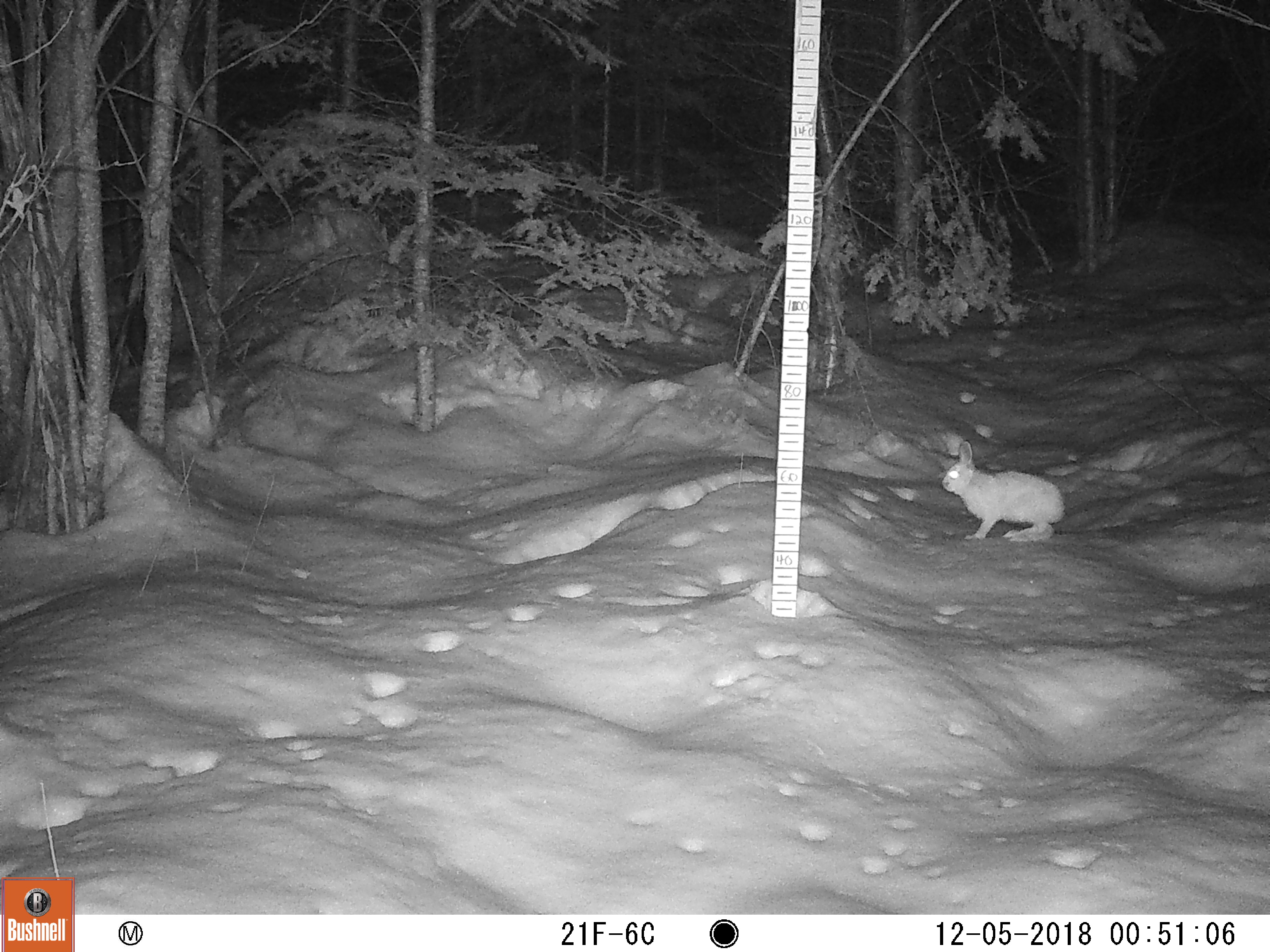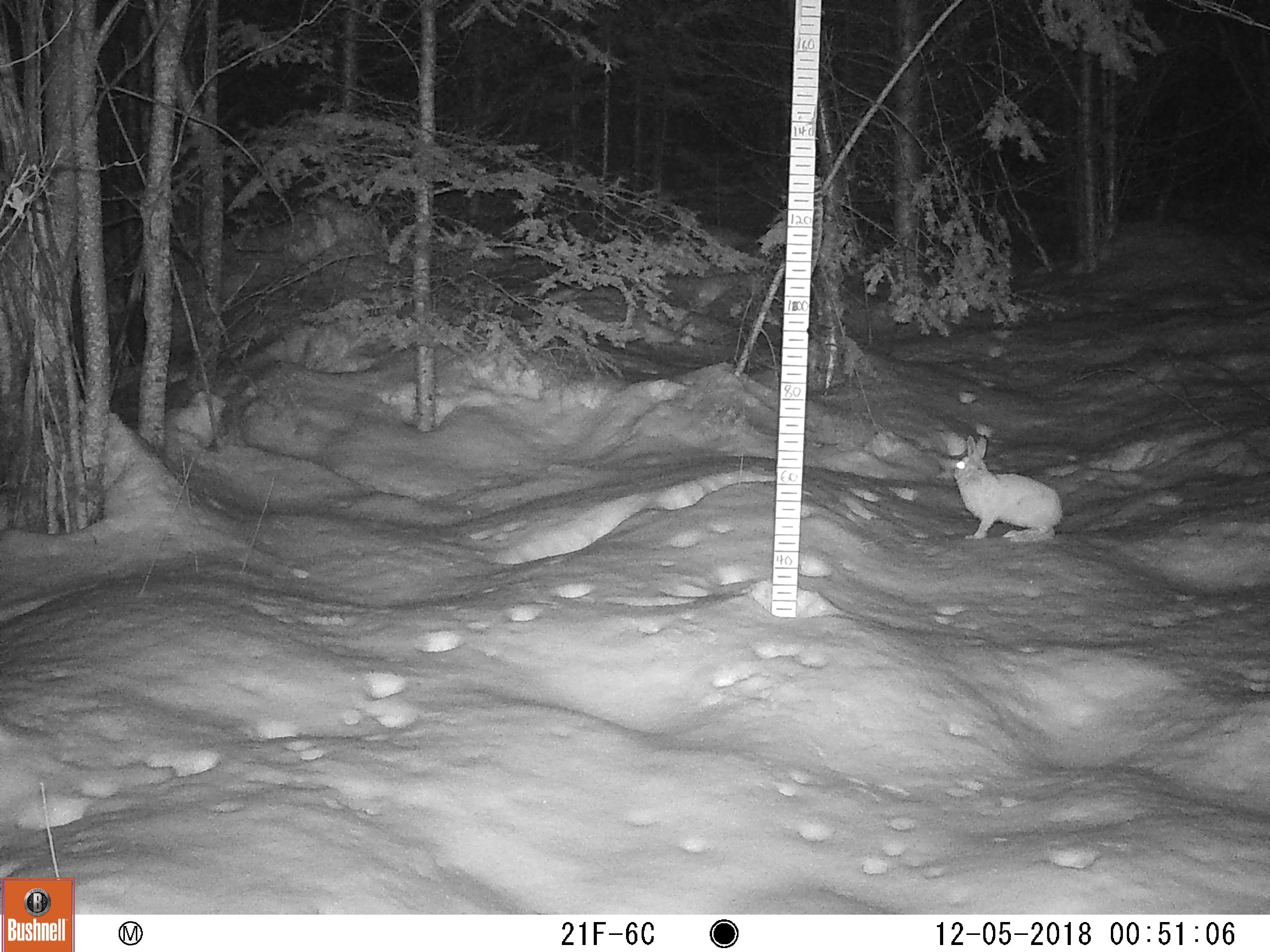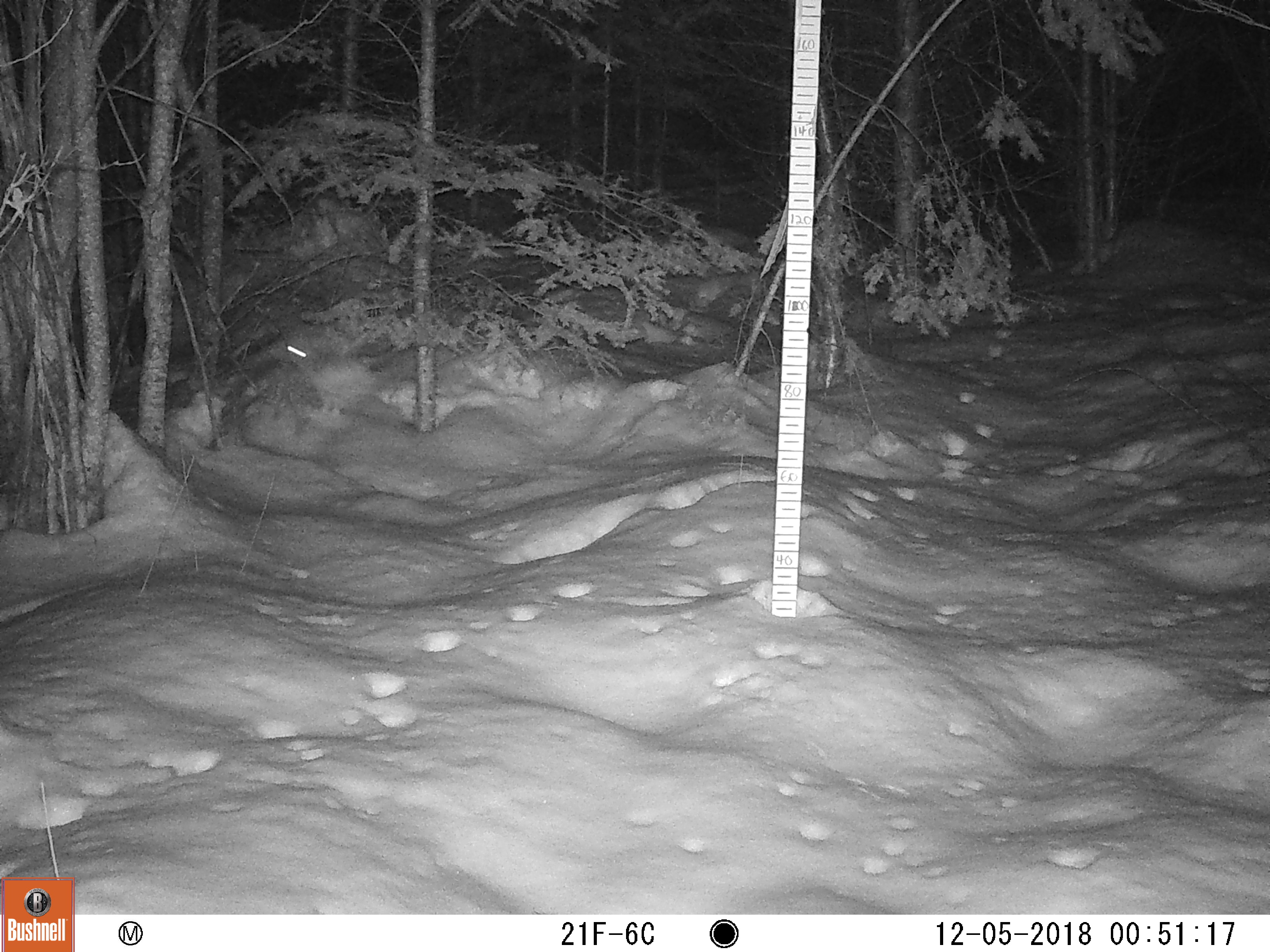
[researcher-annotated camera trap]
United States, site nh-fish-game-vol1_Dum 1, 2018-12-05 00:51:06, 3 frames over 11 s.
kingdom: Animalia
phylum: Chordata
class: Mammalia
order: Lagomorpha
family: Leporidae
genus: Lepus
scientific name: Lepus americanus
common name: snowshoe hare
Snowshoe hare (Lepus americanus).